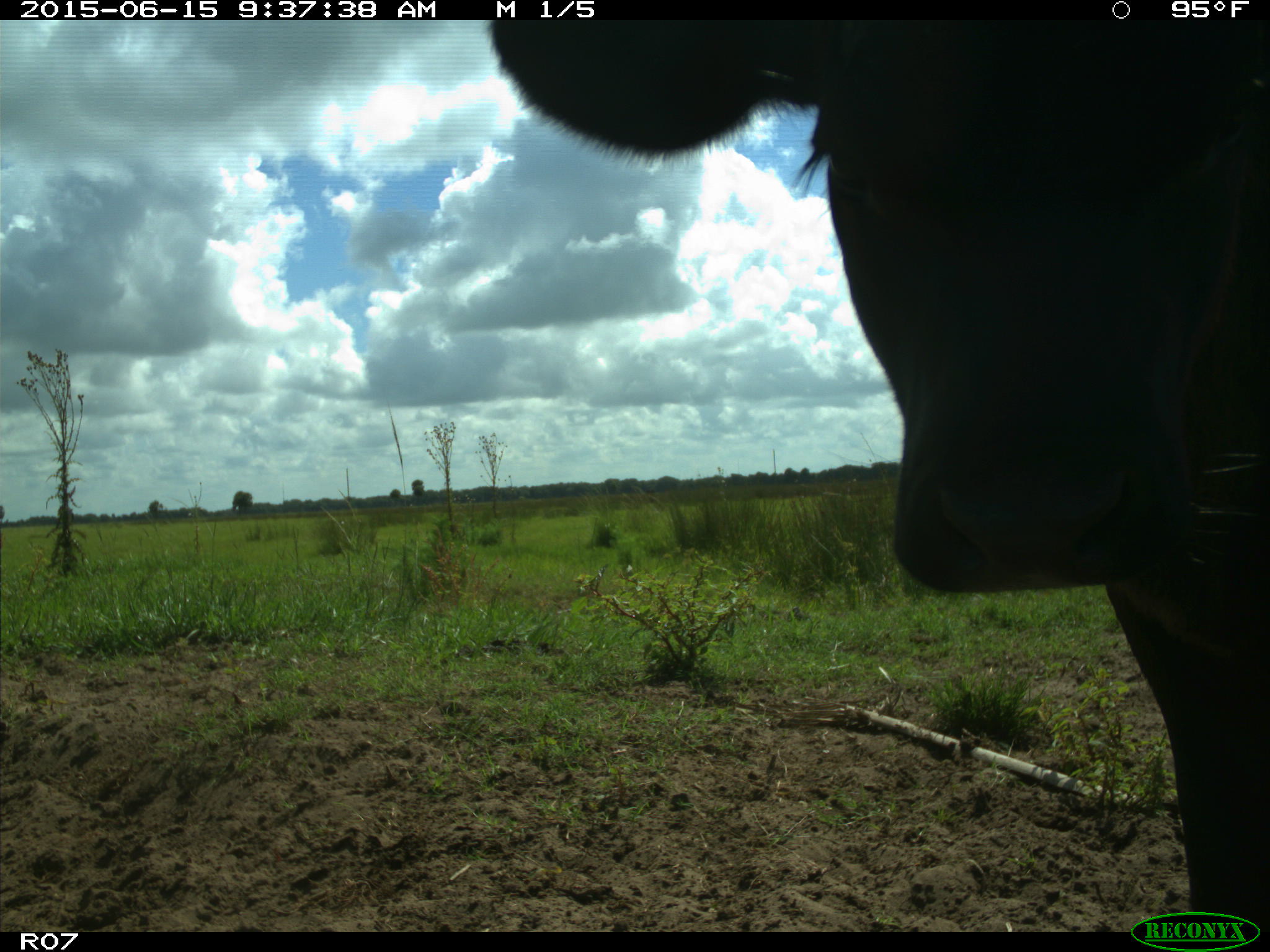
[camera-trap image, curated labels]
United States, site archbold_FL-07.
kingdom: Animalia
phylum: Chordata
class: Mammalia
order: Artiodactyla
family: Bovidae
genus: Bos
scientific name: Bos taurus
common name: domestic cow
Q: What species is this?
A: Bos taurus (domestic cow).